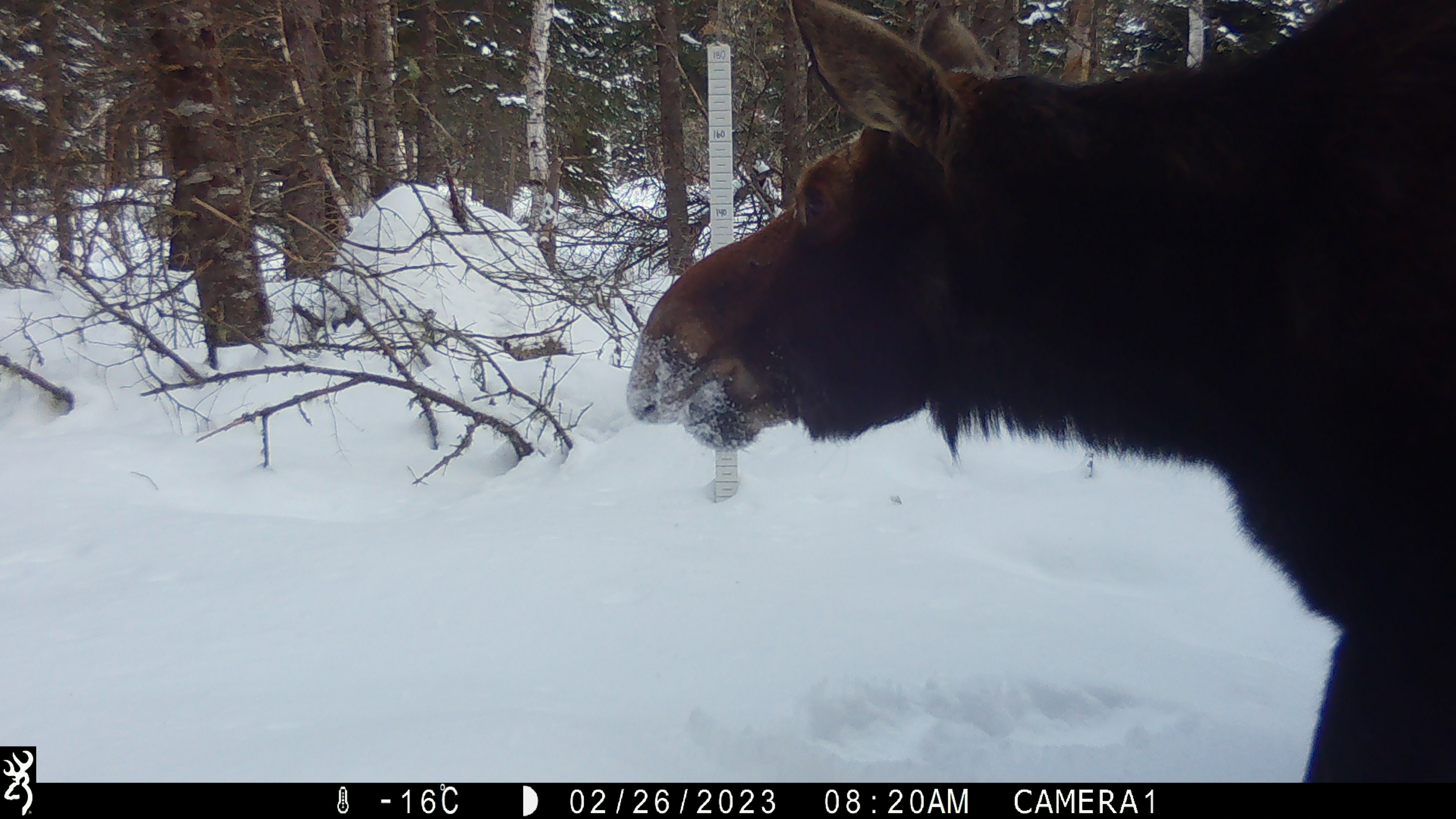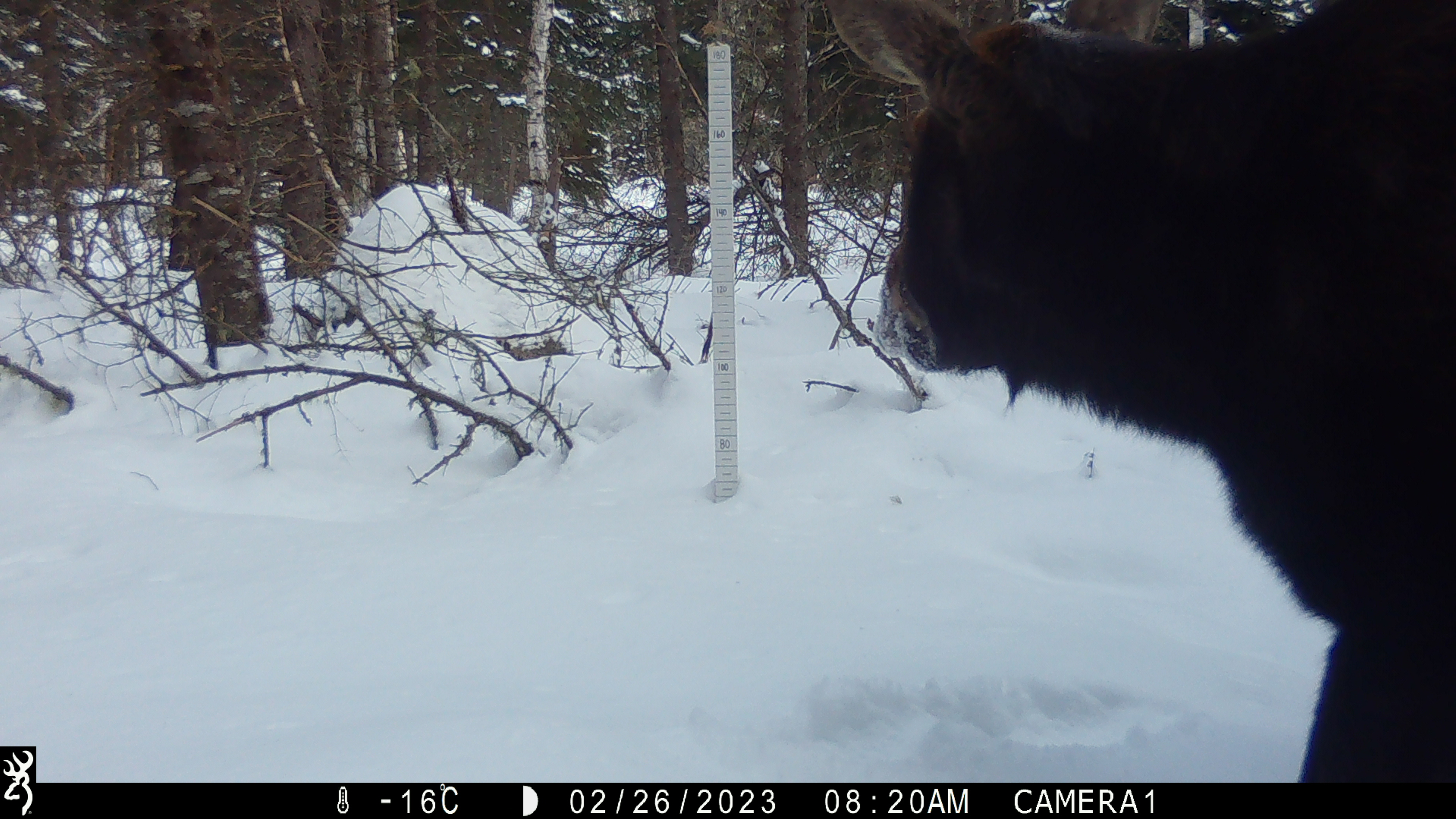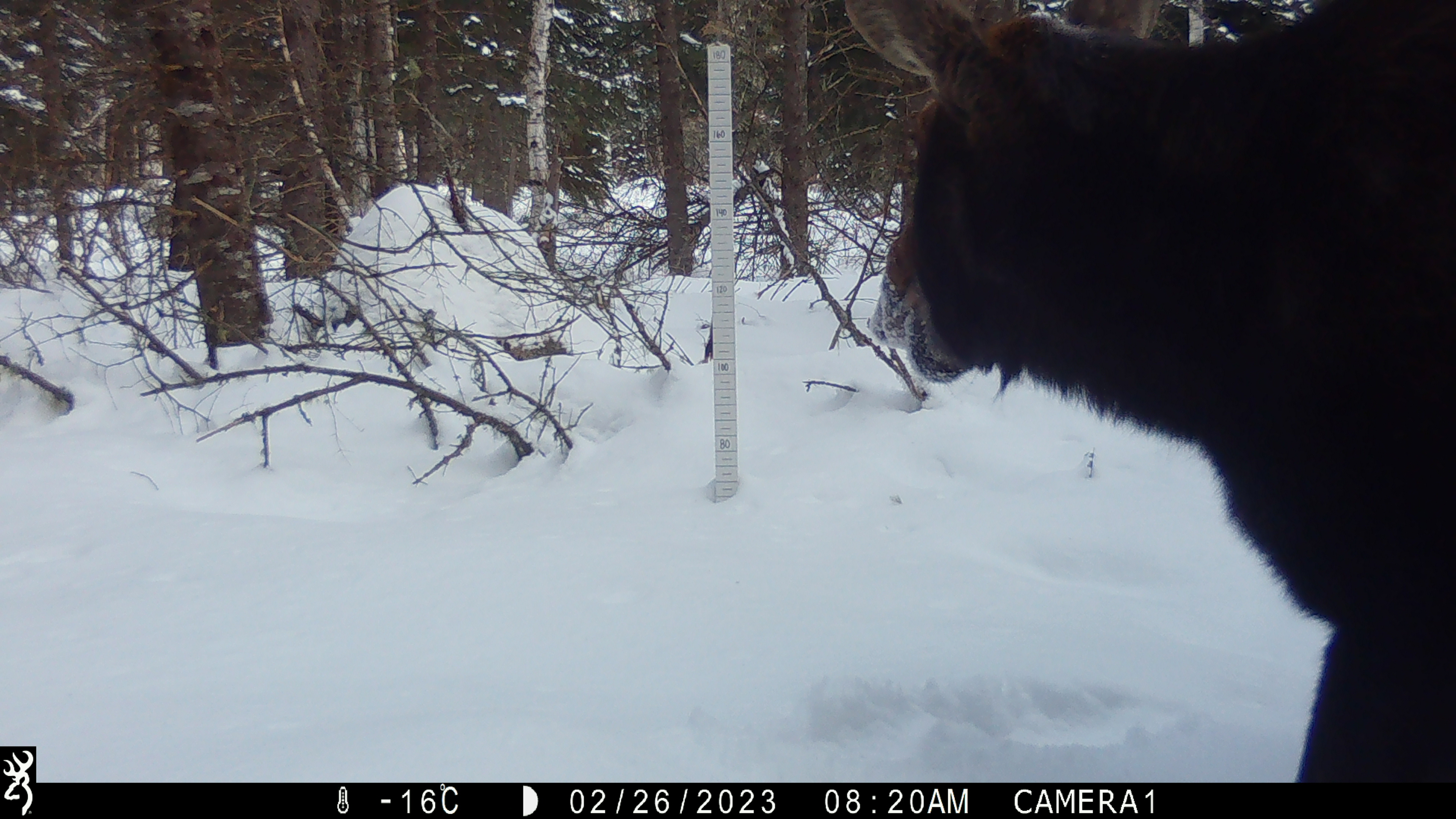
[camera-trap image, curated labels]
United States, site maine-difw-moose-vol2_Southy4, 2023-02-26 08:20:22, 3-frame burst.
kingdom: Animalia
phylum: Chordata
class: Mammalia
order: Artiodactyla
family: Cervidae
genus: Alces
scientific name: Alces alces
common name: moose